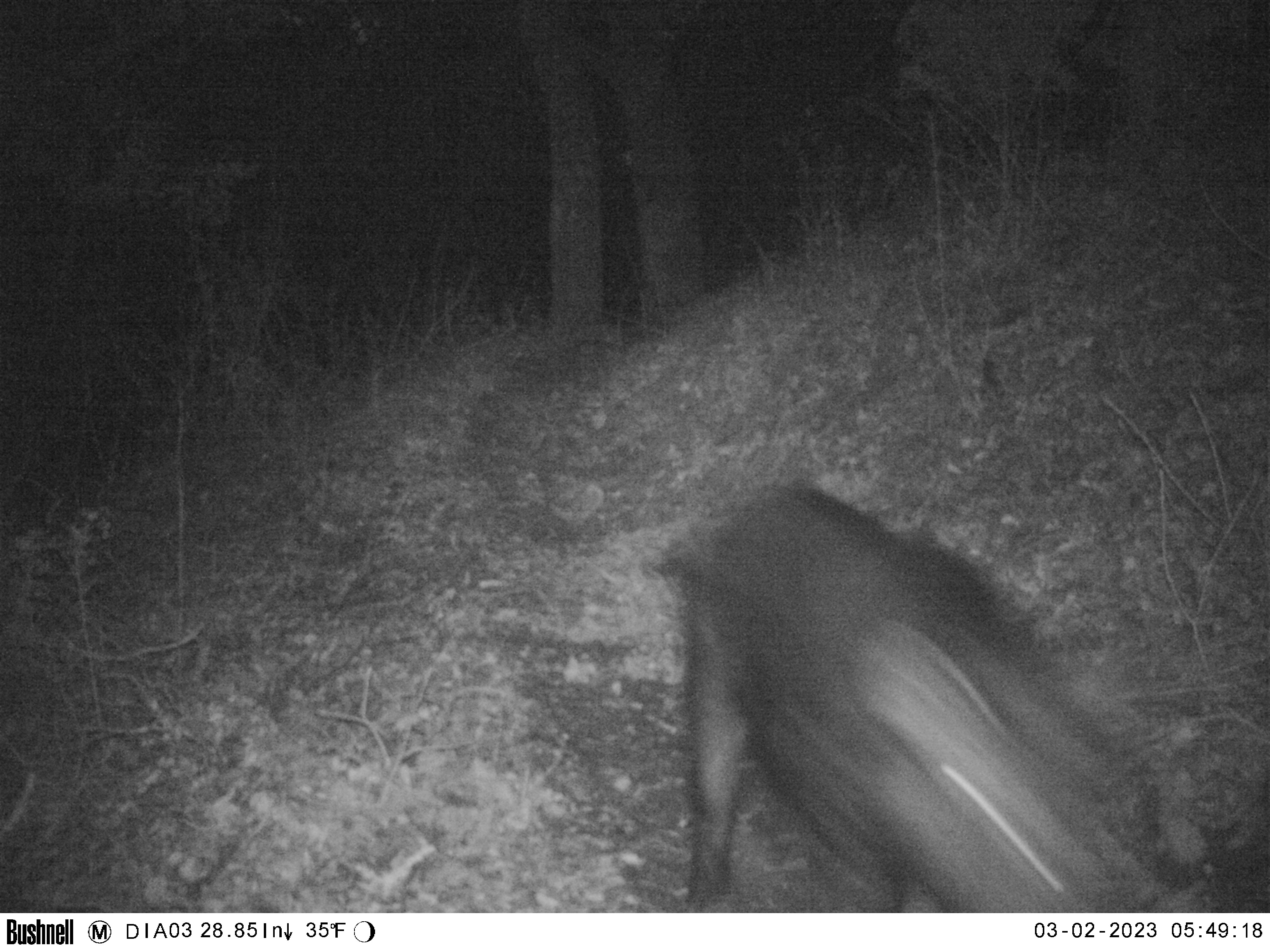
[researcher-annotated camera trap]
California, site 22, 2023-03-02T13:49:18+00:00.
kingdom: Animalia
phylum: Chordata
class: Mammalia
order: Artiodactyla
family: Suidae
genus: Sus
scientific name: Sus scrofa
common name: wild boar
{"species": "wild boar (Sus scrofa)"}